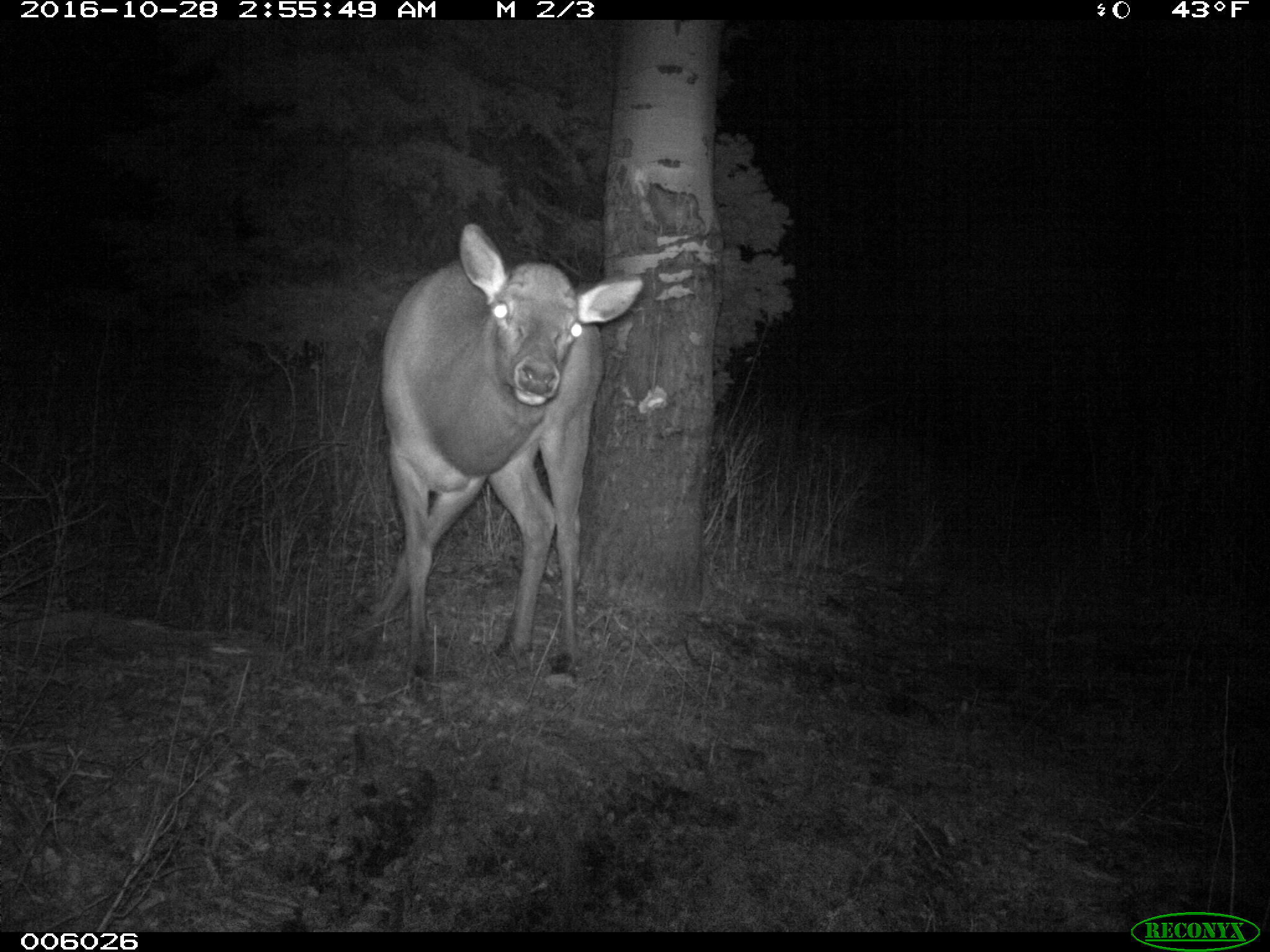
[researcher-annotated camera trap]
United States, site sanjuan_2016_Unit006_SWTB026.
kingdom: Animalia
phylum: Chordata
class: Mammalia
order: Artiodactyla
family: Cervidae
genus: Cervus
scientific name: Cervus elaphus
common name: red deer